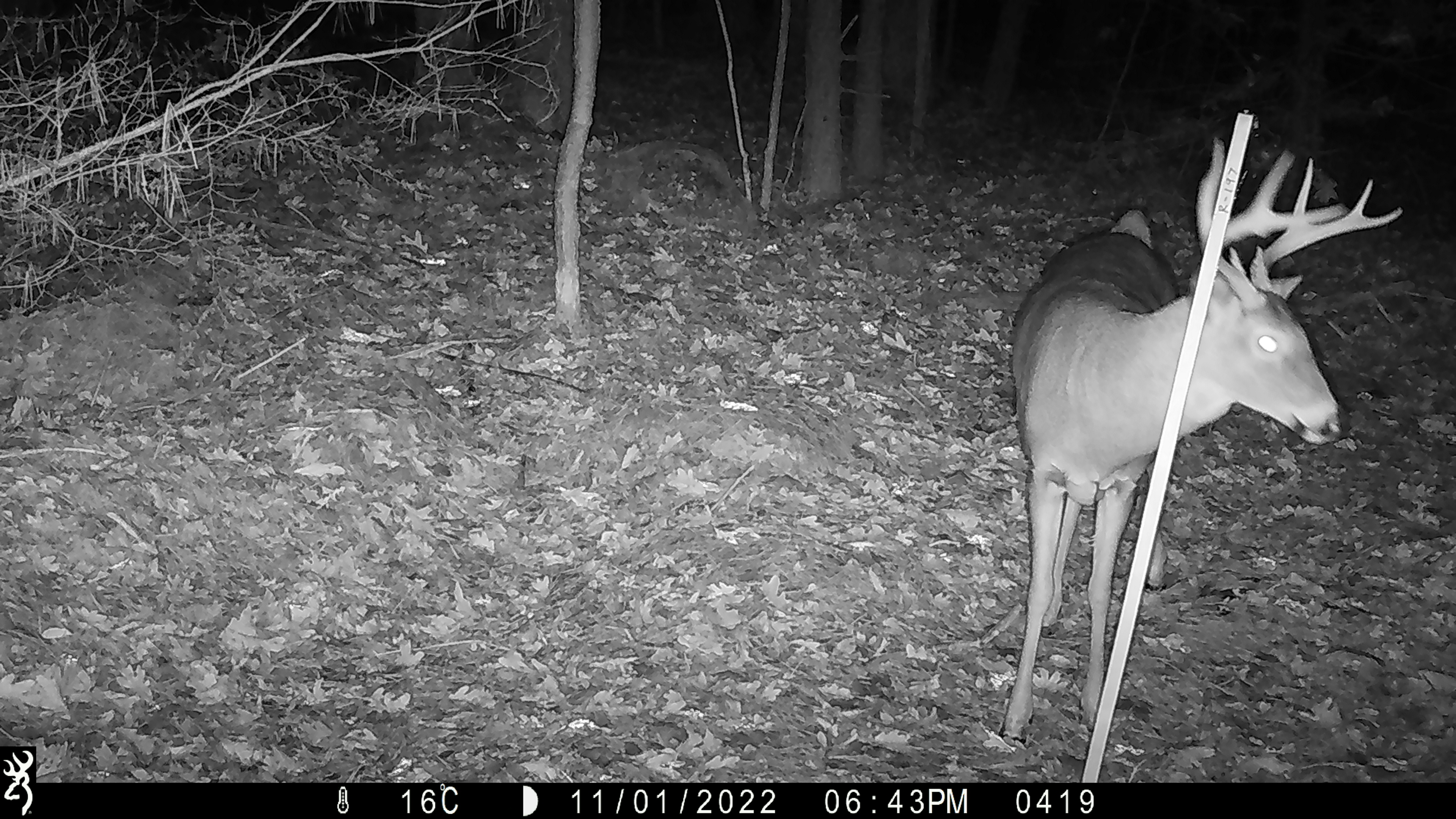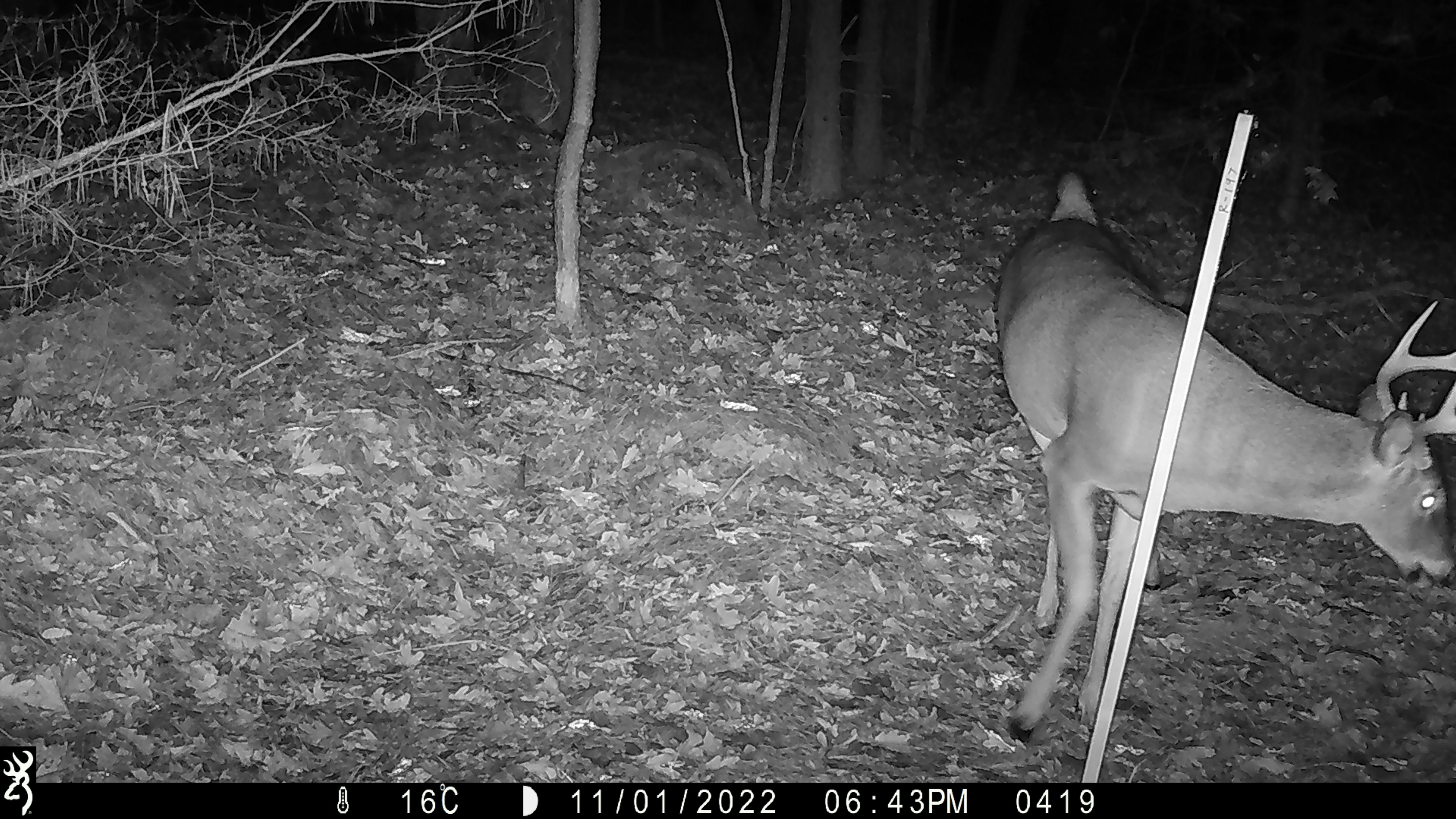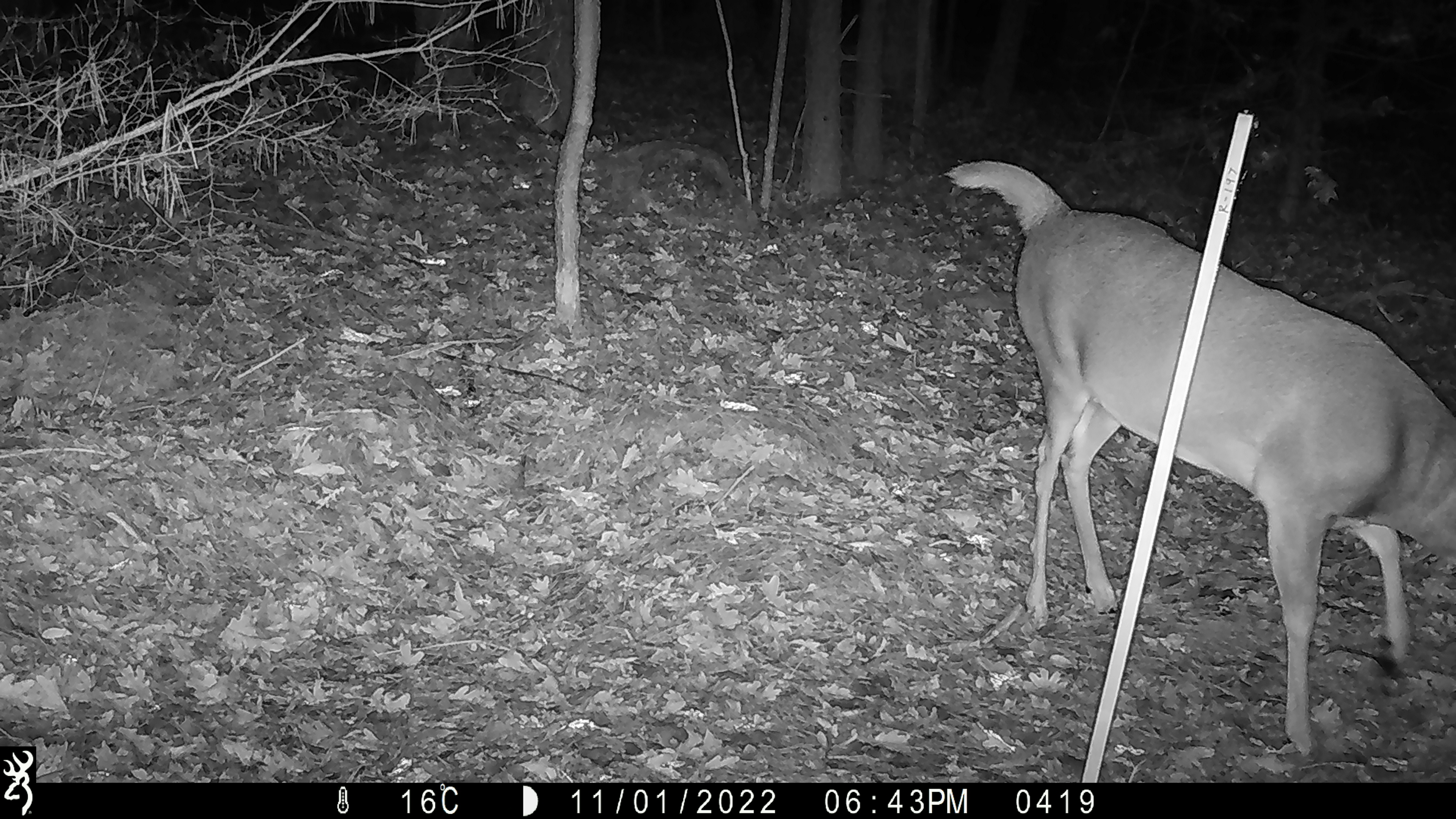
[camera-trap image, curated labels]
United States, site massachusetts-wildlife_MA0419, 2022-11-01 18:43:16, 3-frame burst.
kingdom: Animalia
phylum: Chordata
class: Mammalia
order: Artiodactyla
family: Cervidae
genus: Odocoileus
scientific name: Odocoileus virginianus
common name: white-tailed deer